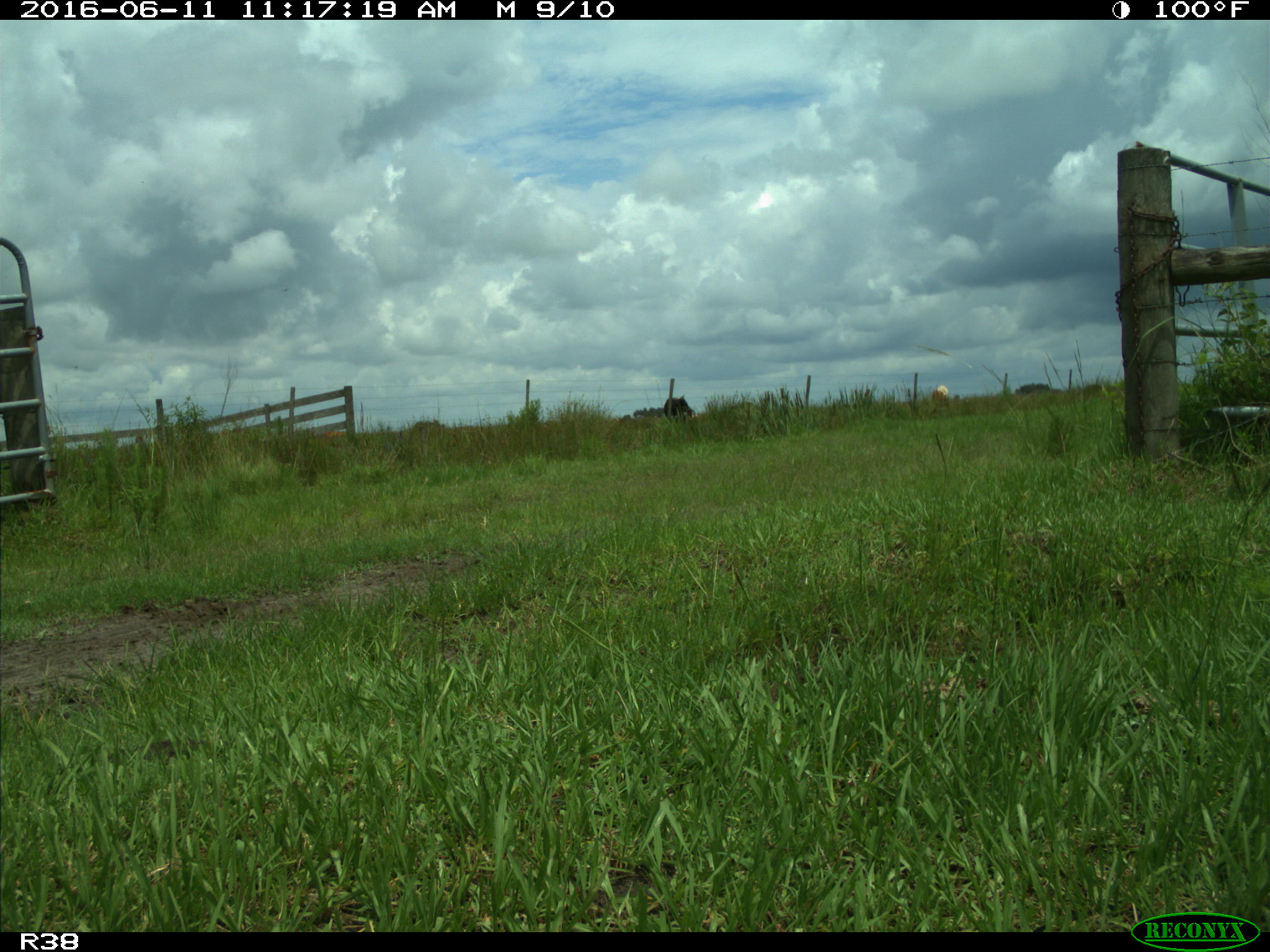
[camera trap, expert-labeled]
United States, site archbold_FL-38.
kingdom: Animalia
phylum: Chordata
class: Mammalia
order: Artiodactyla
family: Bovidae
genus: Bos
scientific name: Bos taurus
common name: domestic cow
Bos taurus (domestic cow).